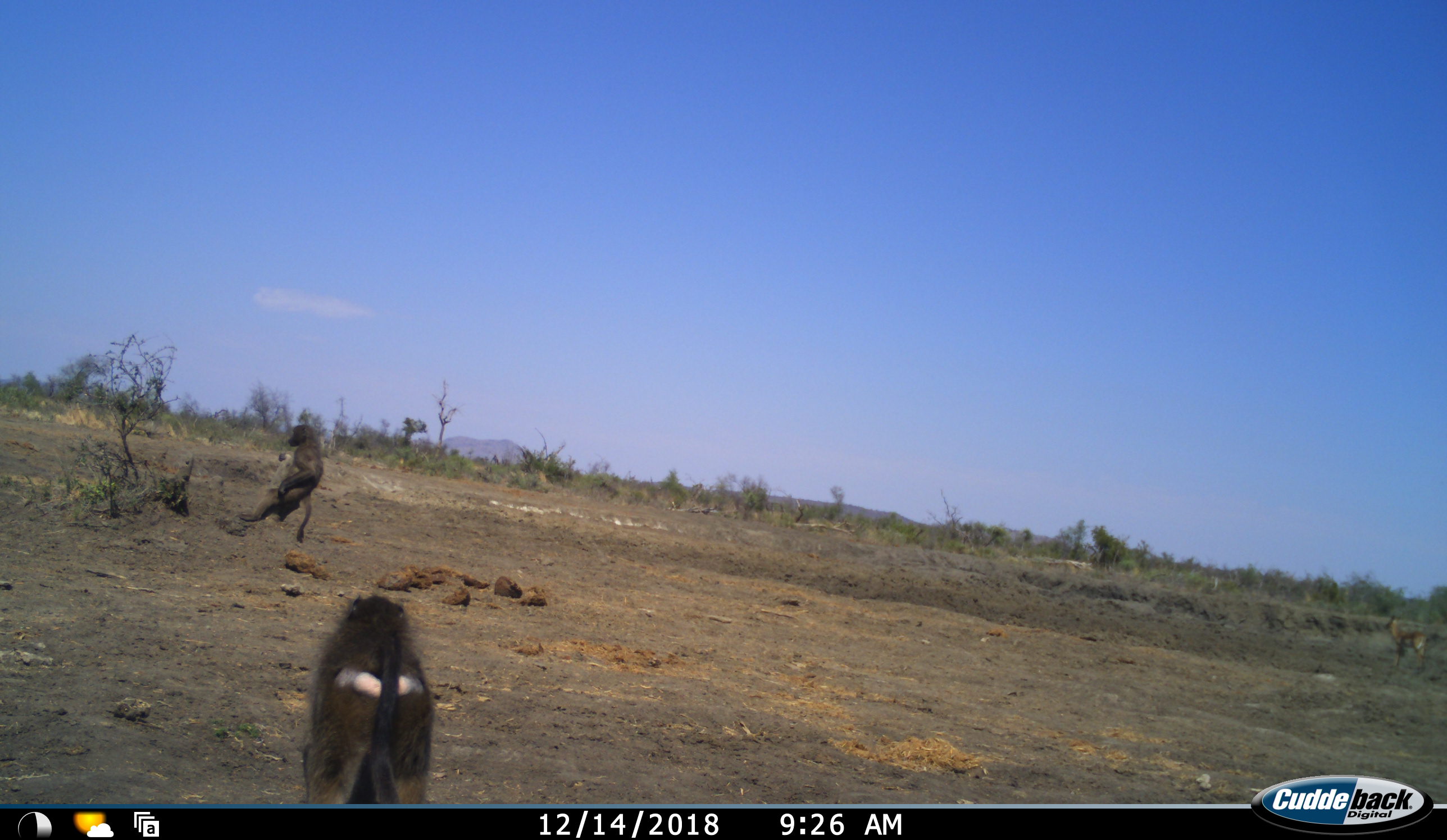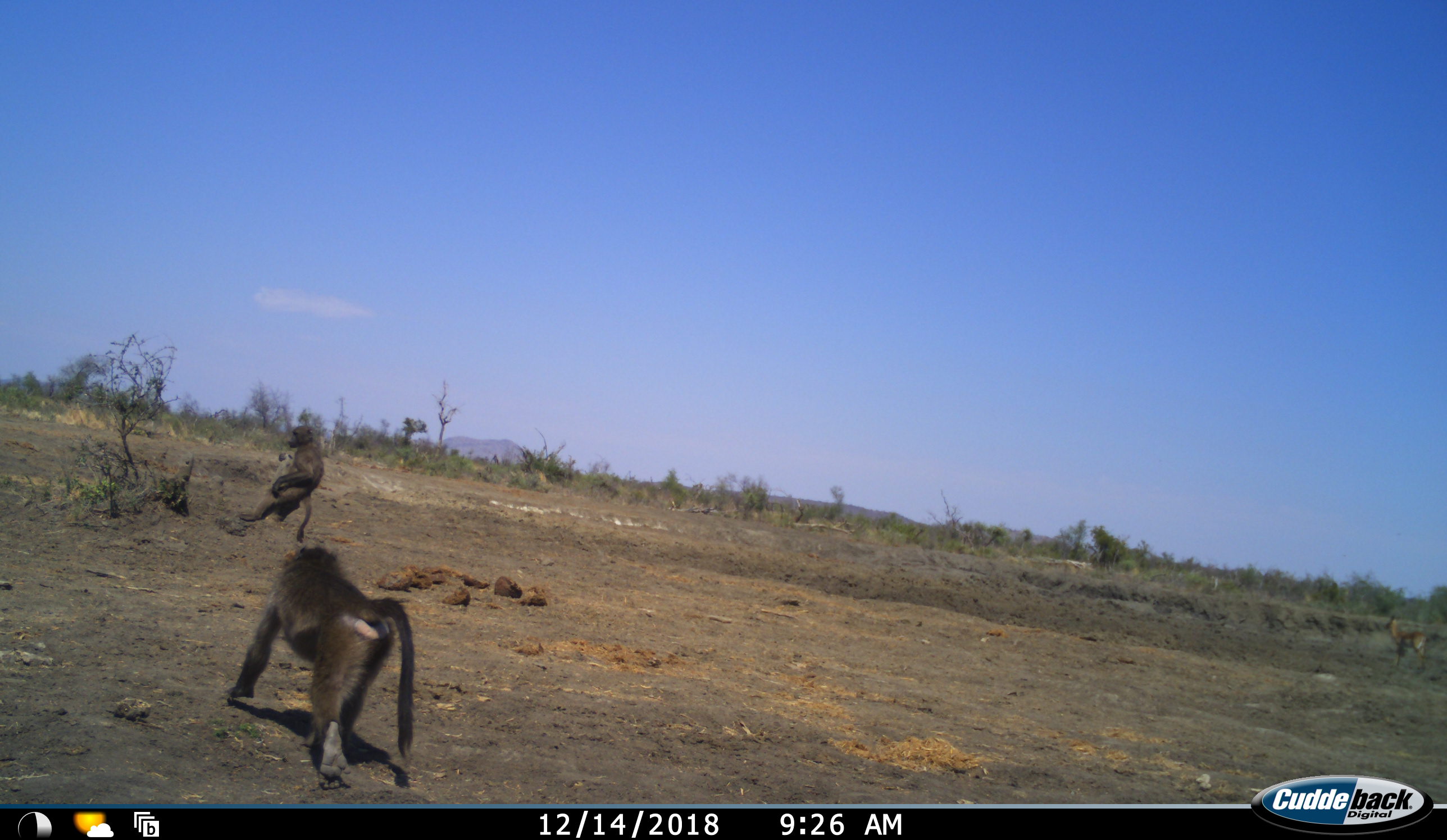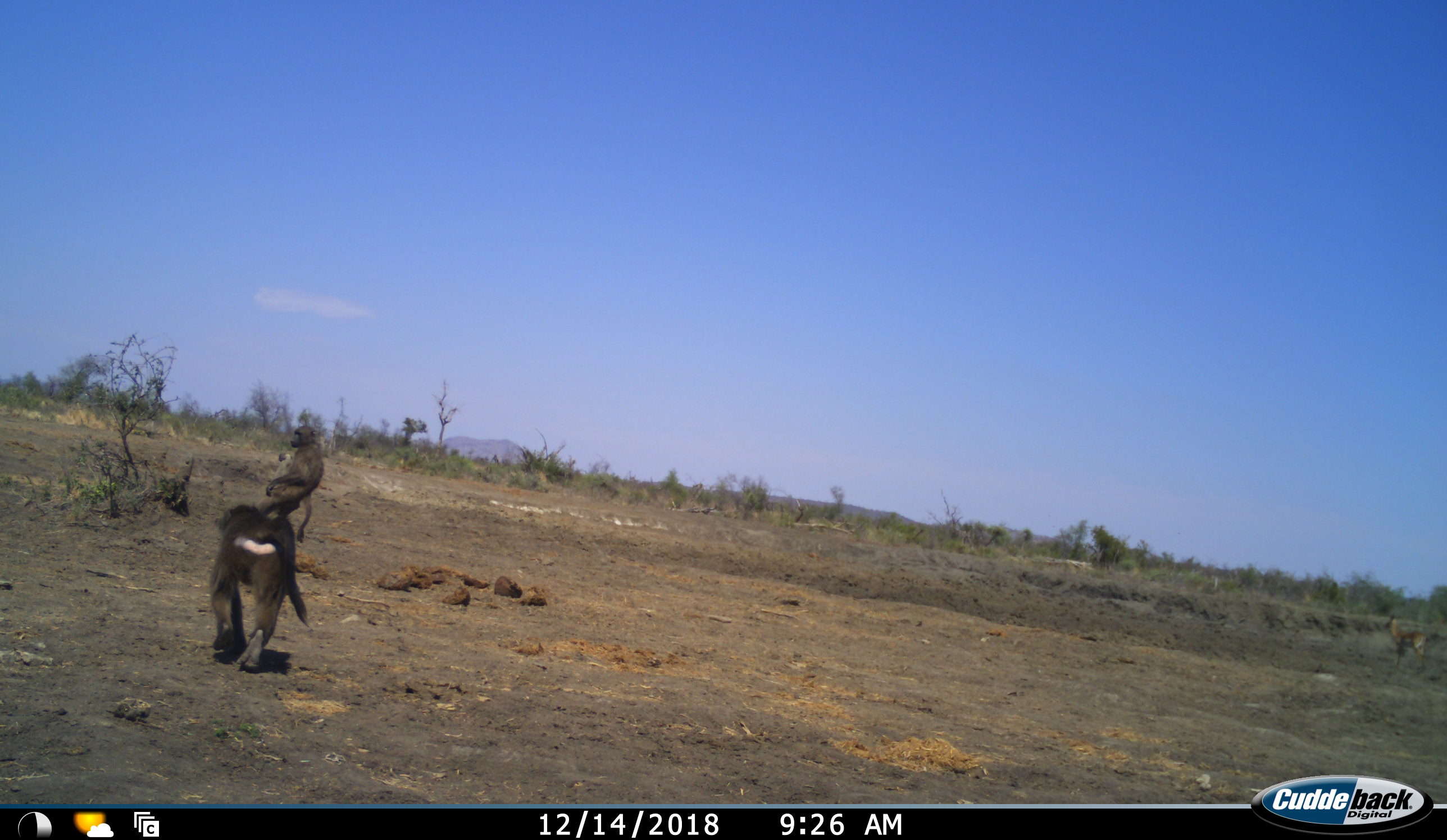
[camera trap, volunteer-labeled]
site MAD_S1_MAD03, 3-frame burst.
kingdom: Animalia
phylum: Chordata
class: Mammalia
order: Primates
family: Cercopithecidae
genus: Papio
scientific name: Papio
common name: baboon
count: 2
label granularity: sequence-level